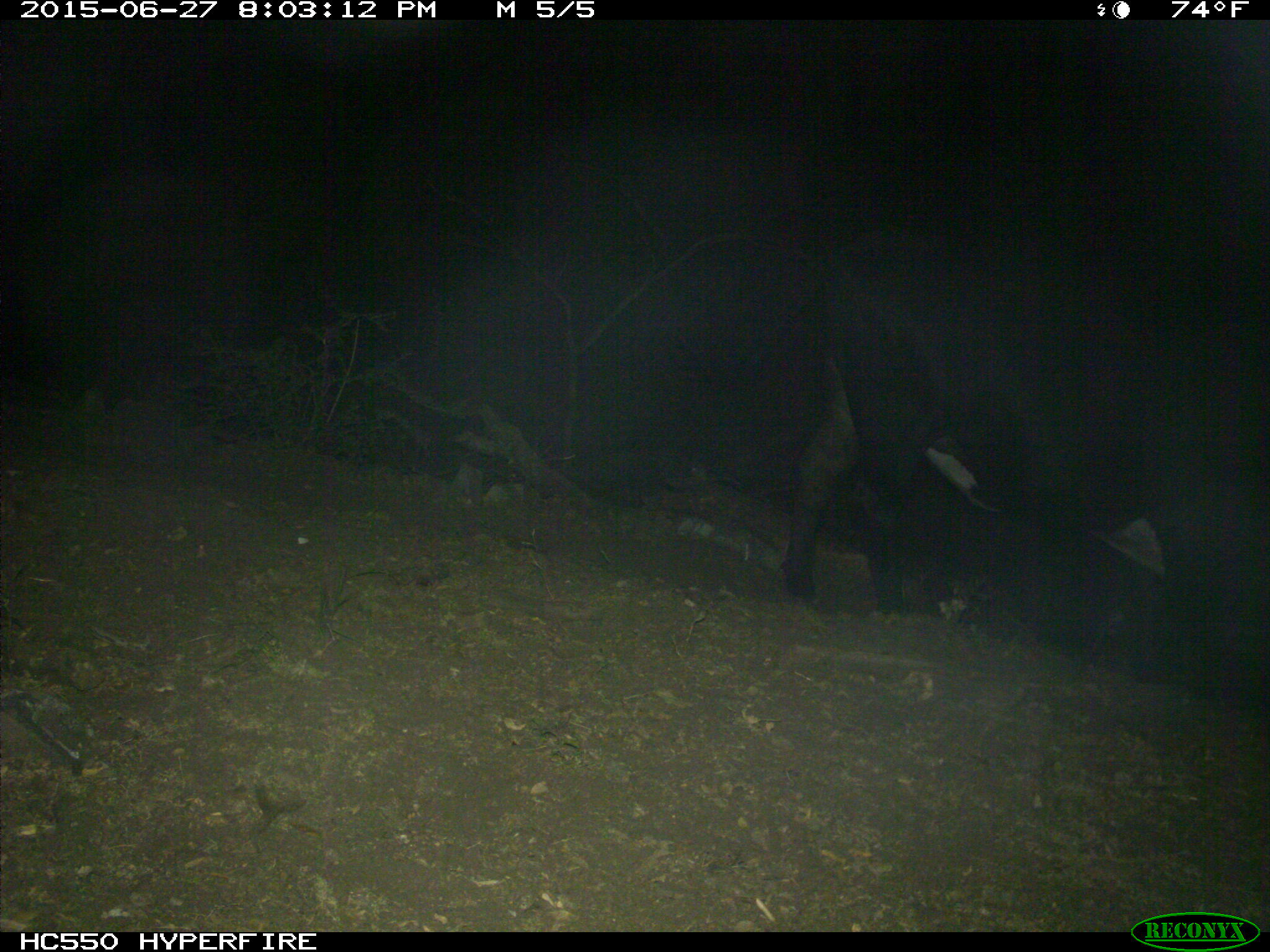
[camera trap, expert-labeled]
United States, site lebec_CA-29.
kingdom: Animalia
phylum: Chordata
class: Mammalia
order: Artiodactyla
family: Bovidae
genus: Bos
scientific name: Bos taurus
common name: domestic cow